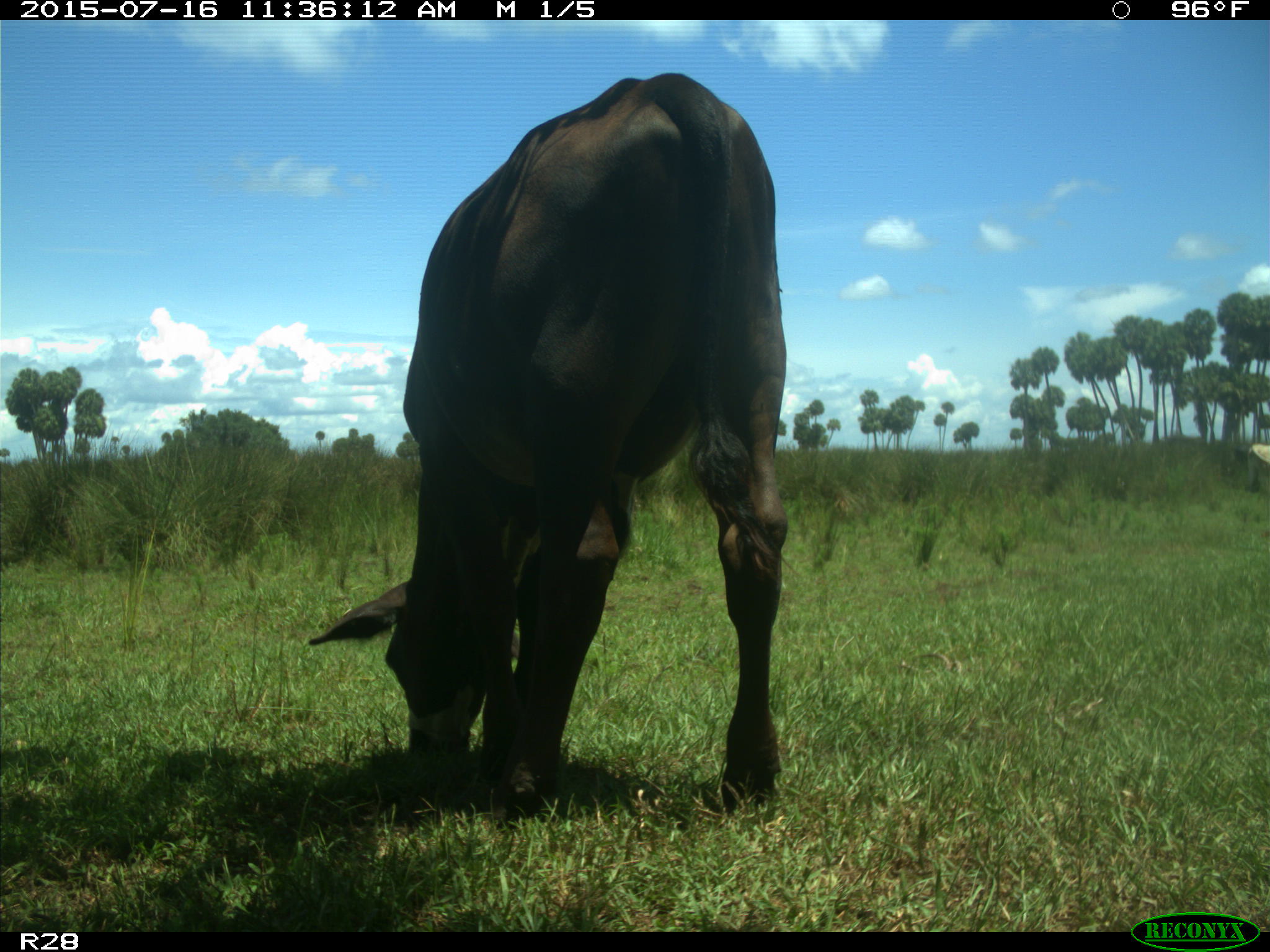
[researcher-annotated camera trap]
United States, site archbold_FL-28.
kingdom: Animalia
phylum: Chordata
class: Mammalia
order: Artiodactyla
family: Bovidae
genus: Bos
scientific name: Bos taurus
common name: domestic cow